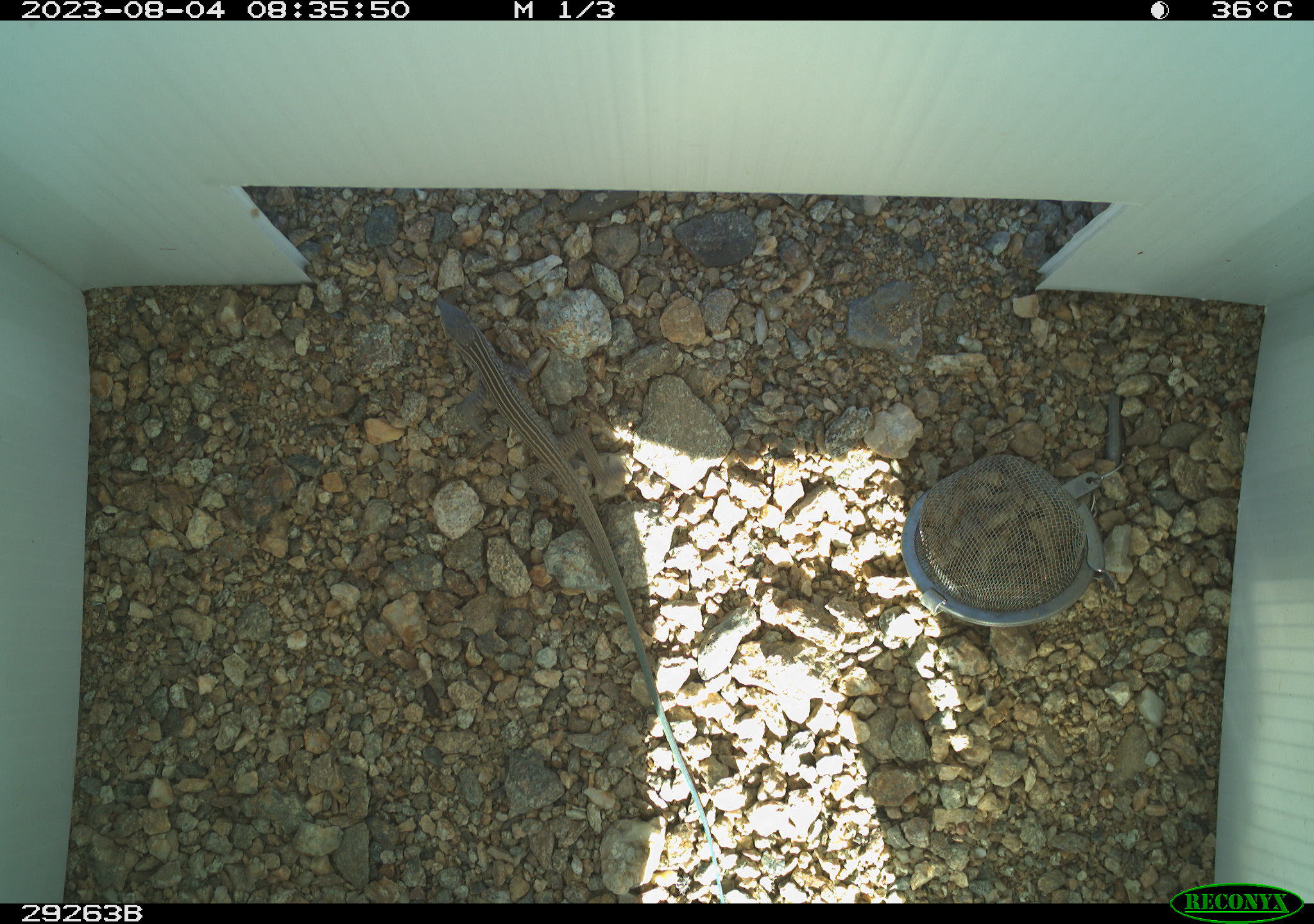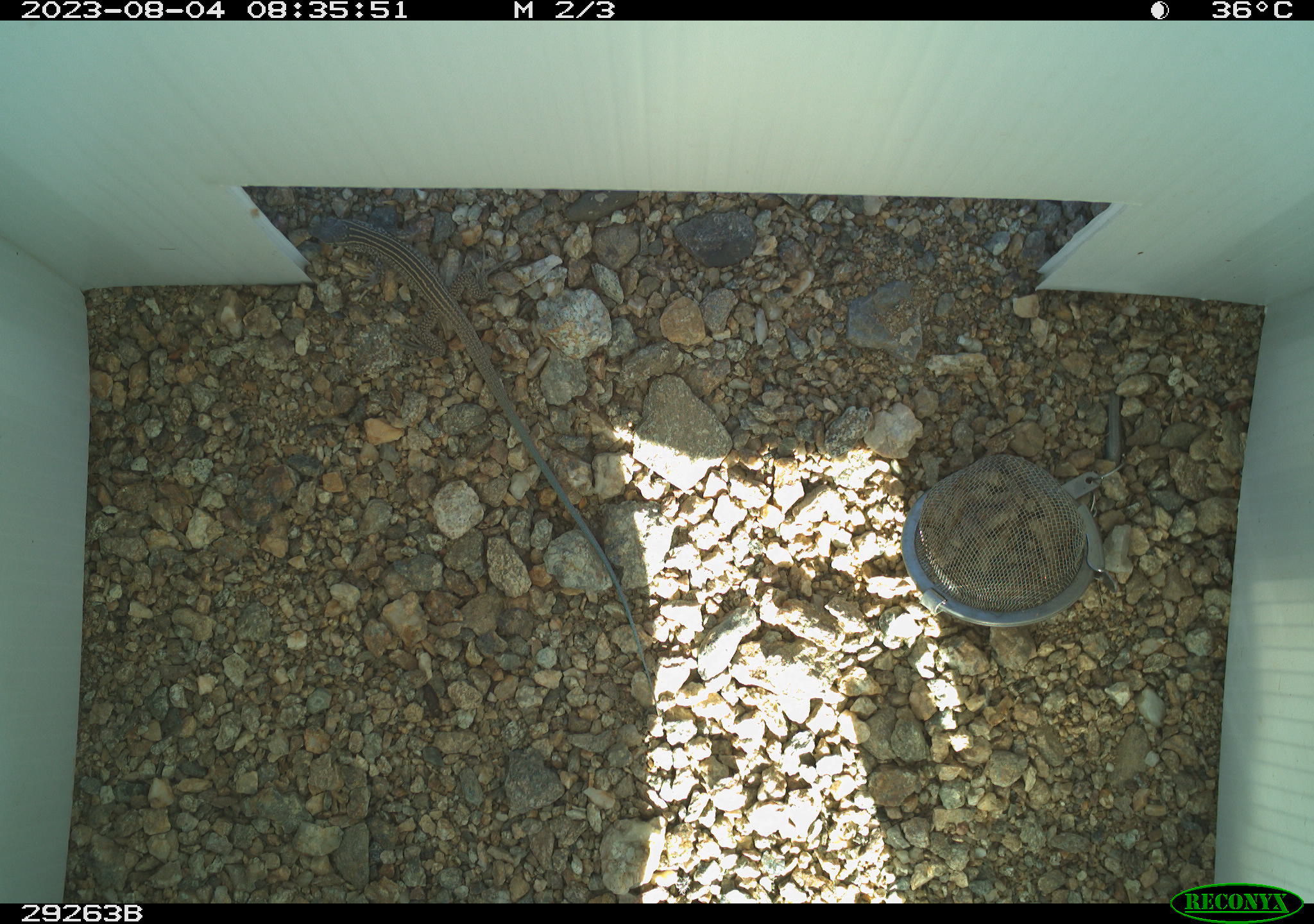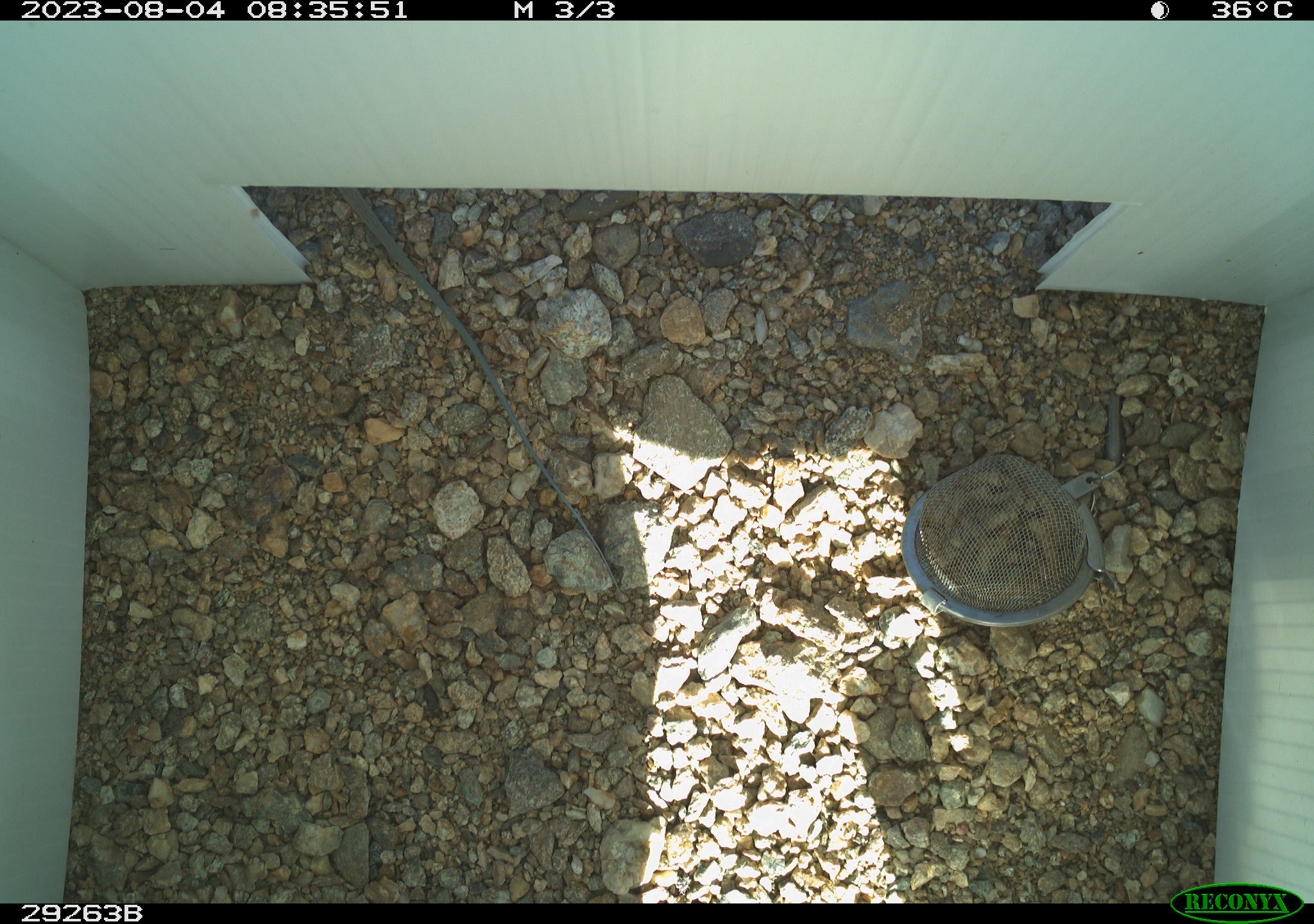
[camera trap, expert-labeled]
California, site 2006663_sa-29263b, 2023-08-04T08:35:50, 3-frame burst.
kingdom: Animalia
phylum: Chordata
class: Reptilia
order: Squamata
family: Teiidae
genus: Aspidoscelis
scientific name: Aspidoscelis tigris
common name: western whiptail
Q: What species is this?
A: Western whiptail (Aspidoscelis tigris).